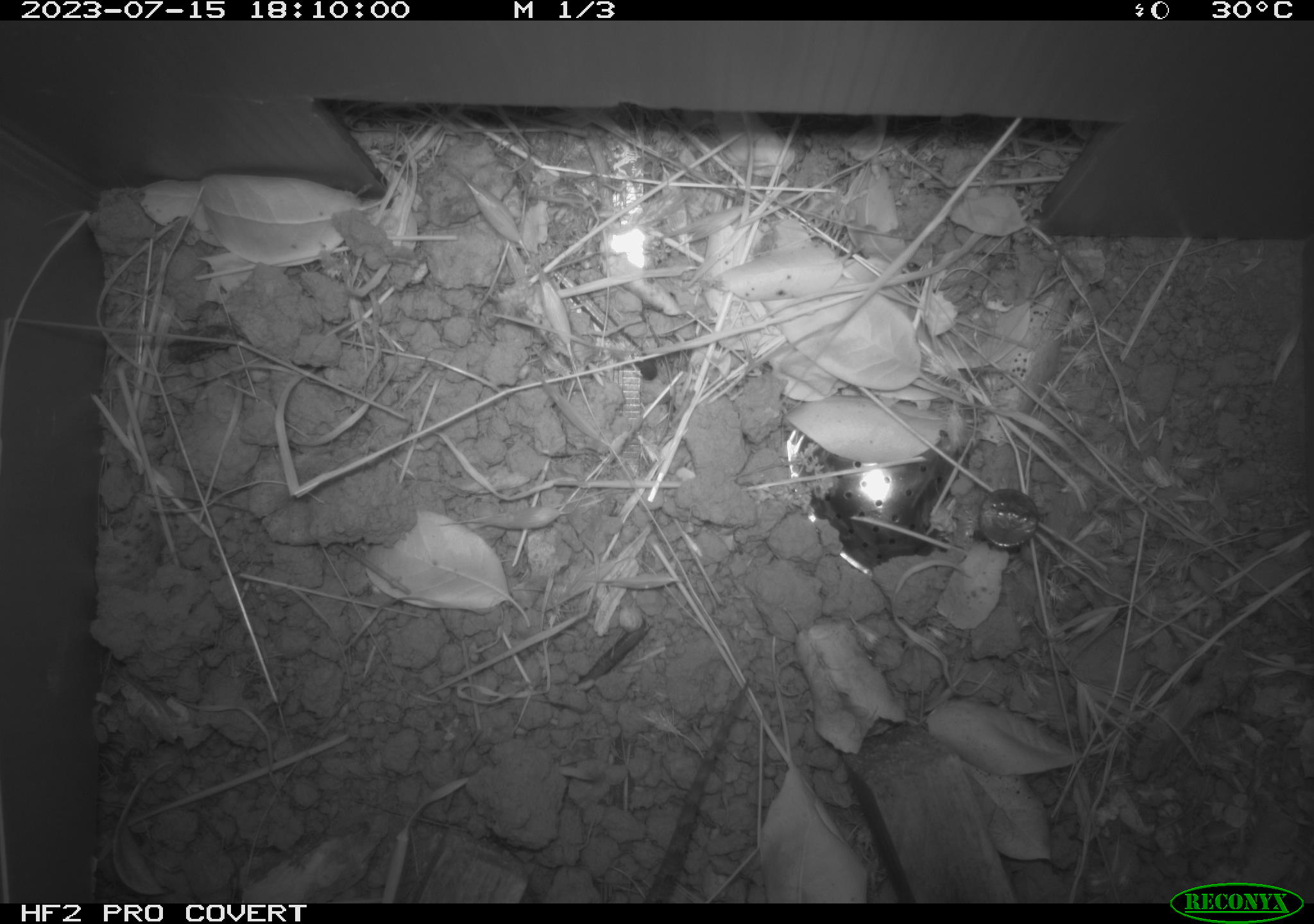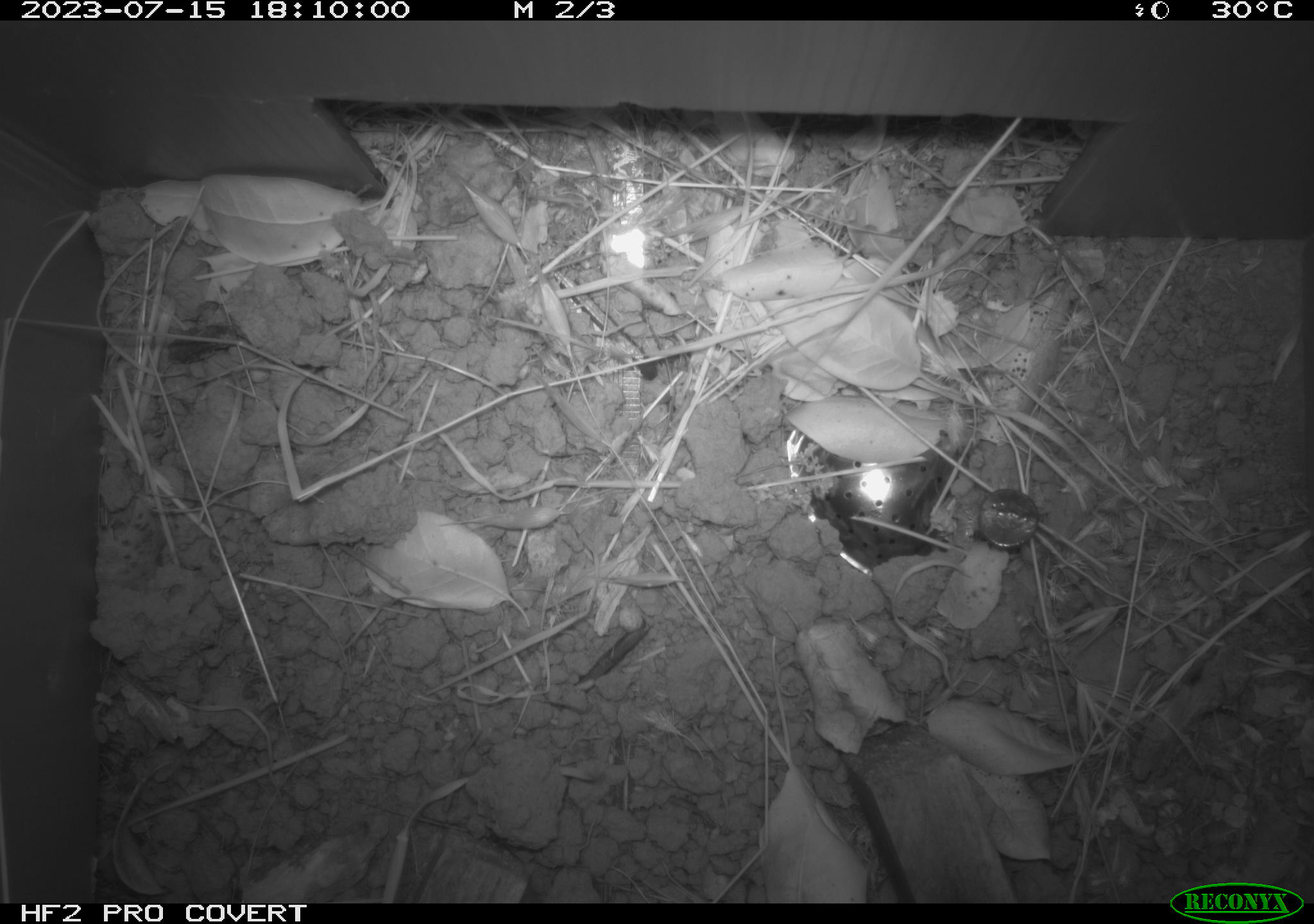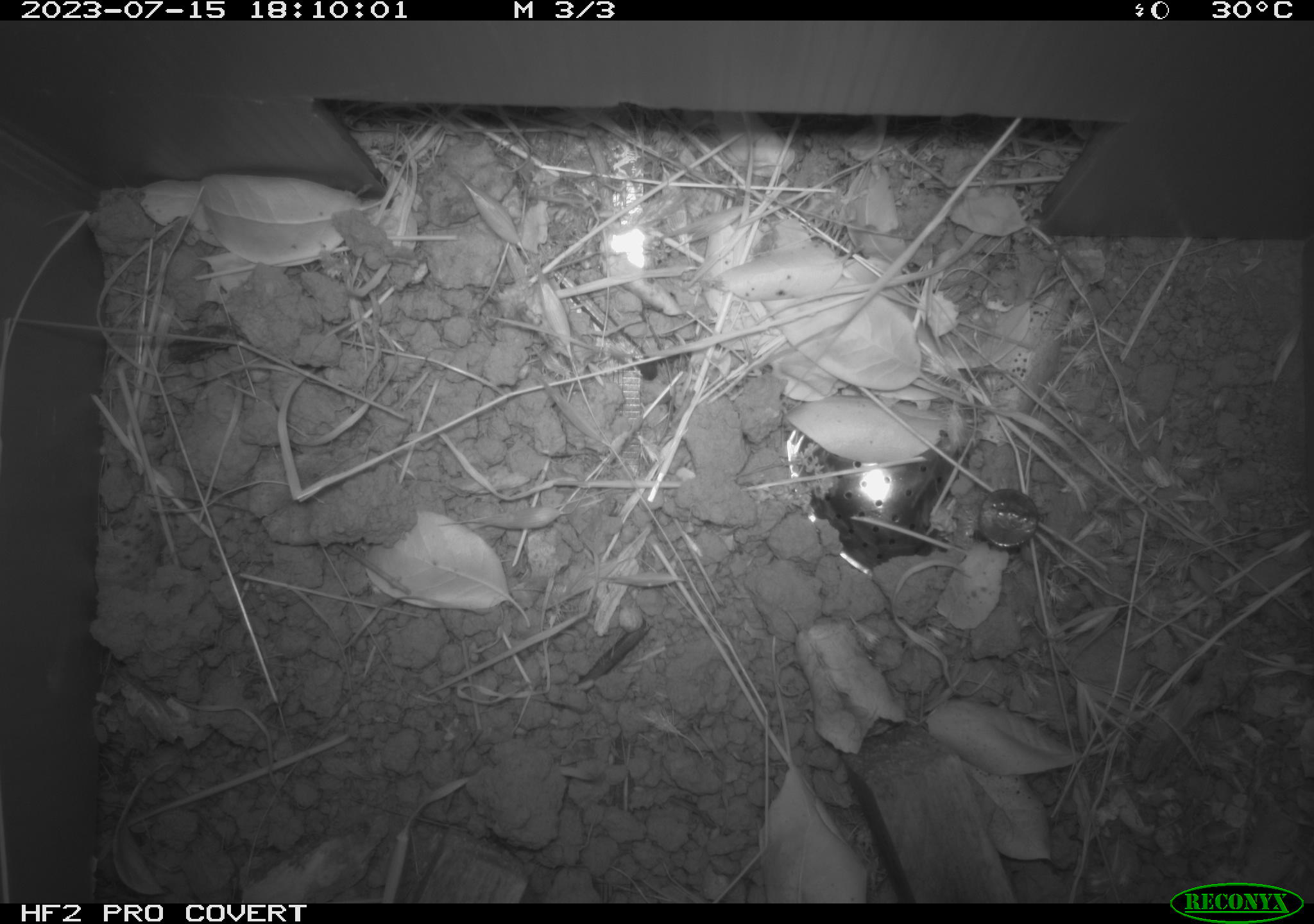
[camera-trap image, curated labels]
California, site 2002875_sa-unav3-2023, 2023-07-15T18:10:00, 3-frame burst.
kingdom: Animalia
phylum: Chordata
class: Reptilia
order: Squamata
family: Phrynosomatidae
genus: Sceloporus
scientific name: Sceloporus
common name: spiny lizards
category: sceloporus species